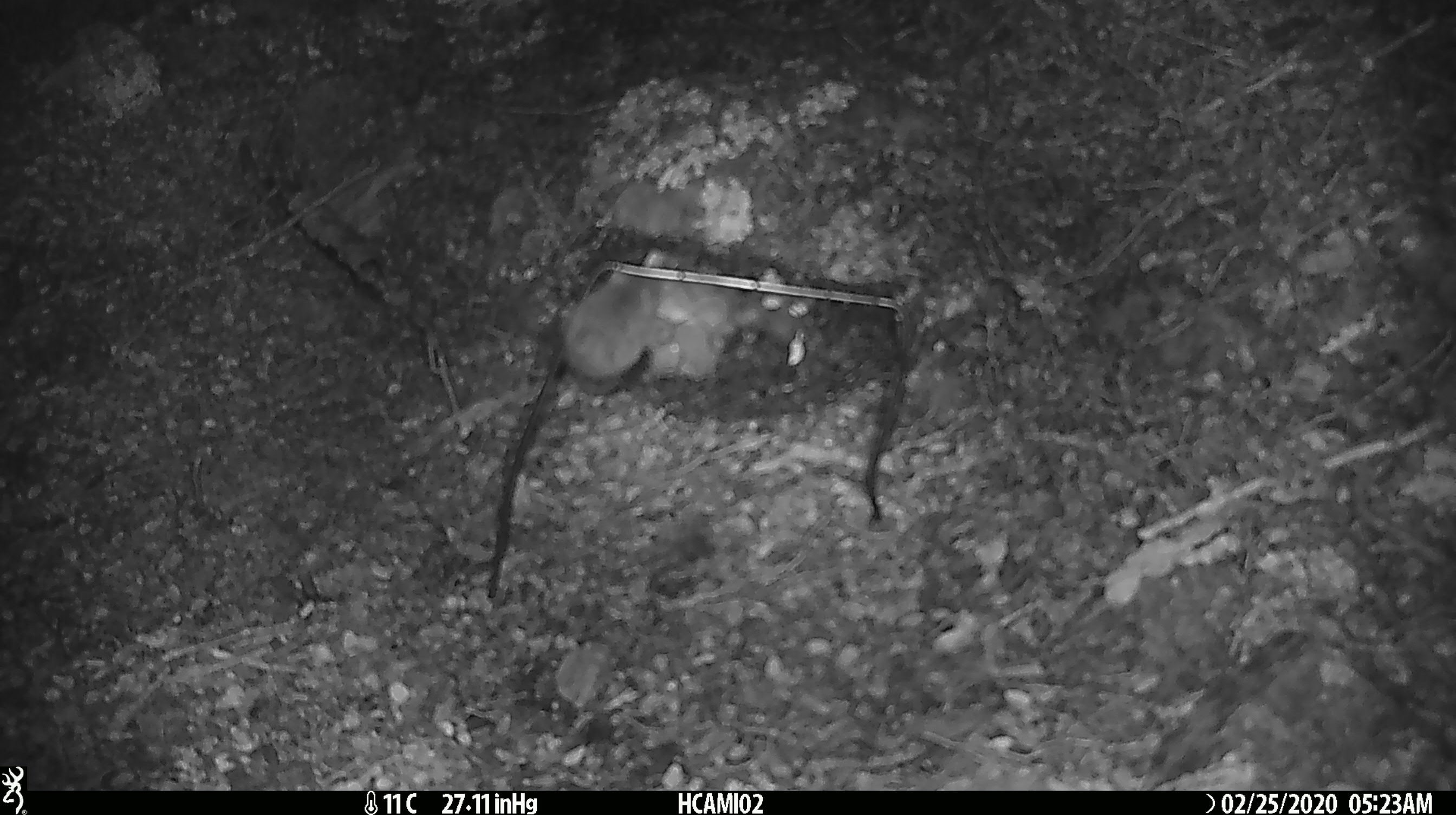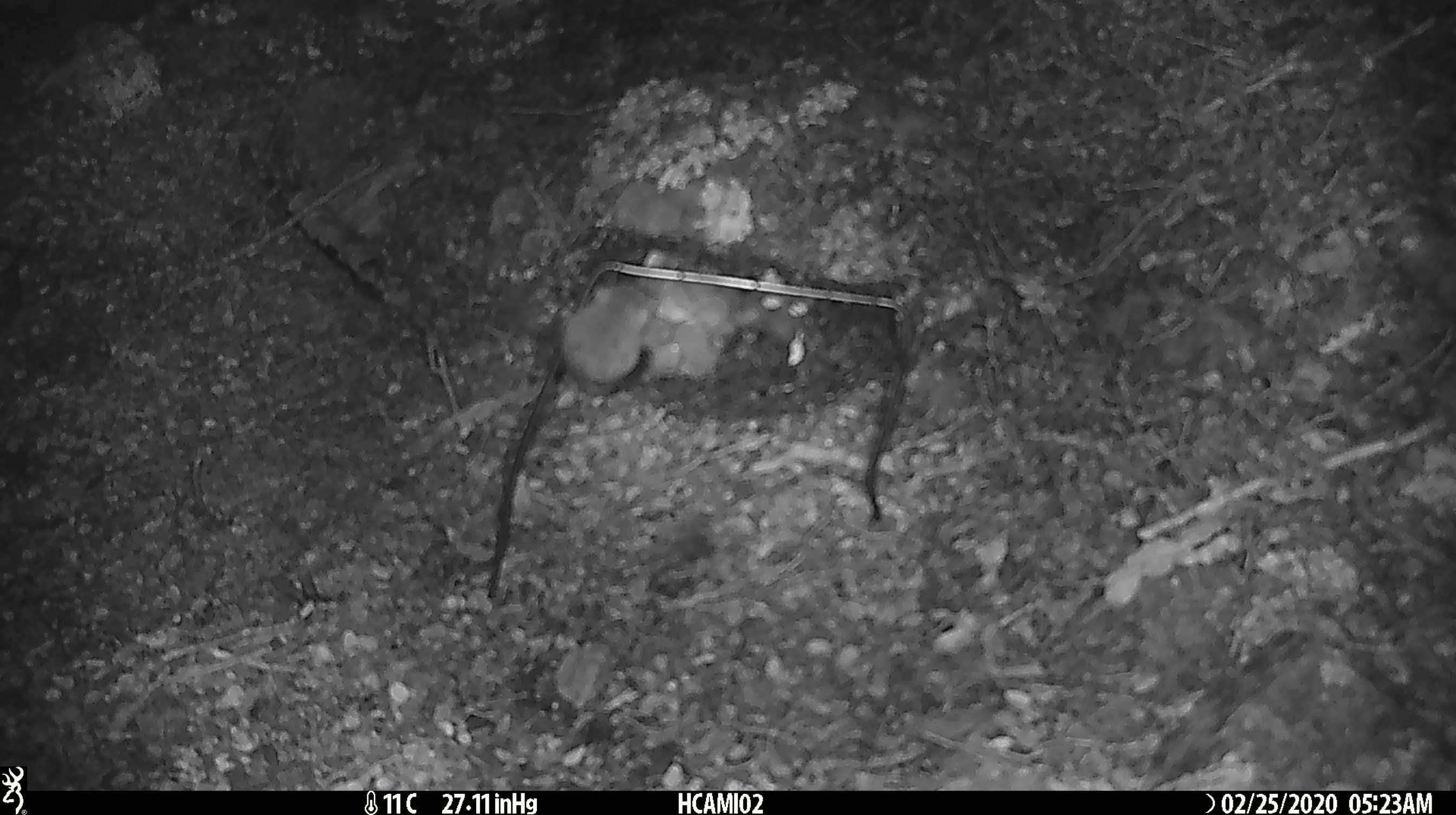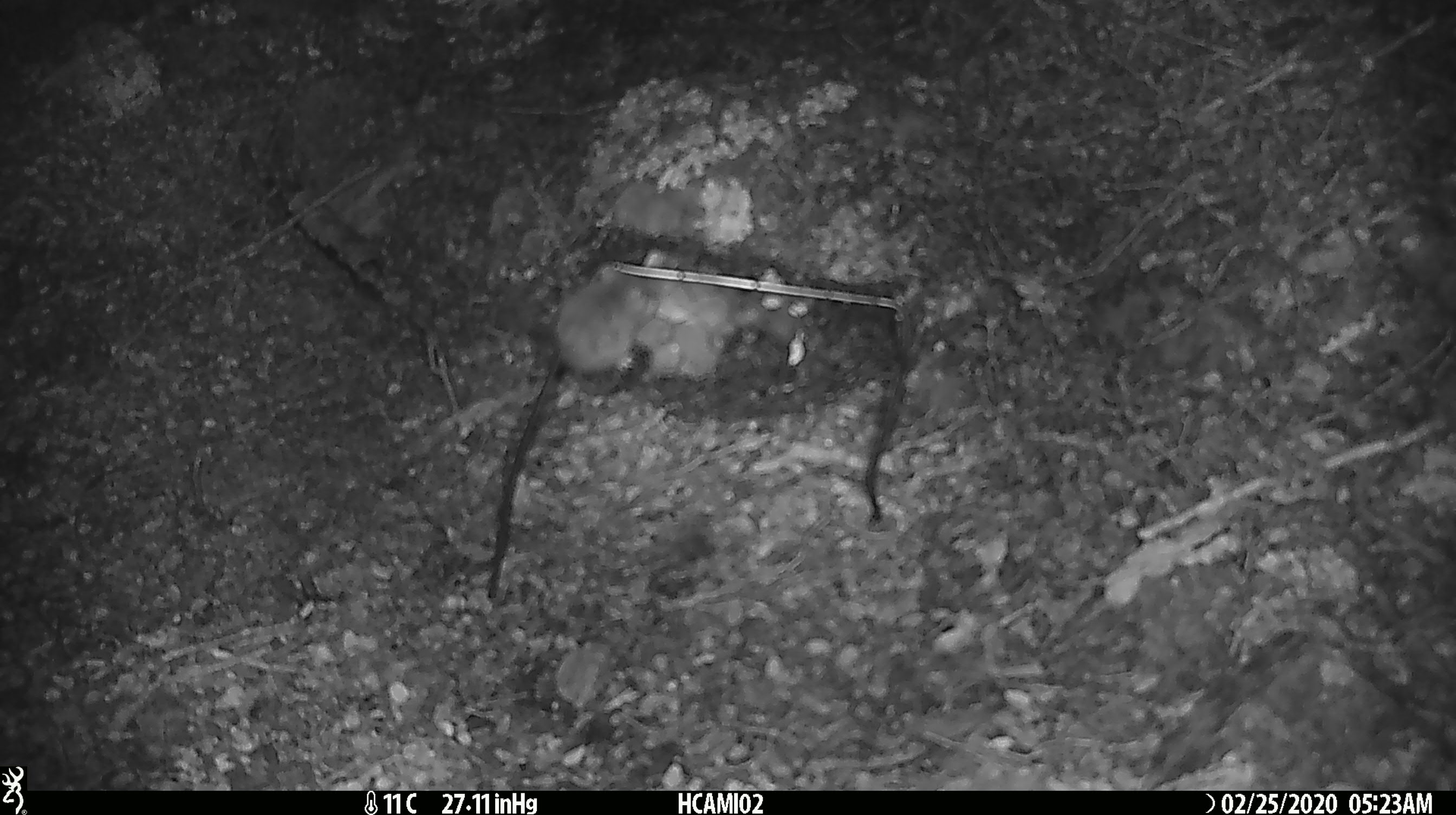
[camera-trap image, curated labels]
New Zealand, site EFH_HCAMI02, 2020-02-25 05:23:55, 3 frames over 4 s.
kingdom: Animalia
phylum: Chordata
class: Mammalia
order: Rodentia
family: Muridae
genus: Mus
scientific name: Mus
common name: mouse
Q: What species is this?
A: Mouse (Mus).